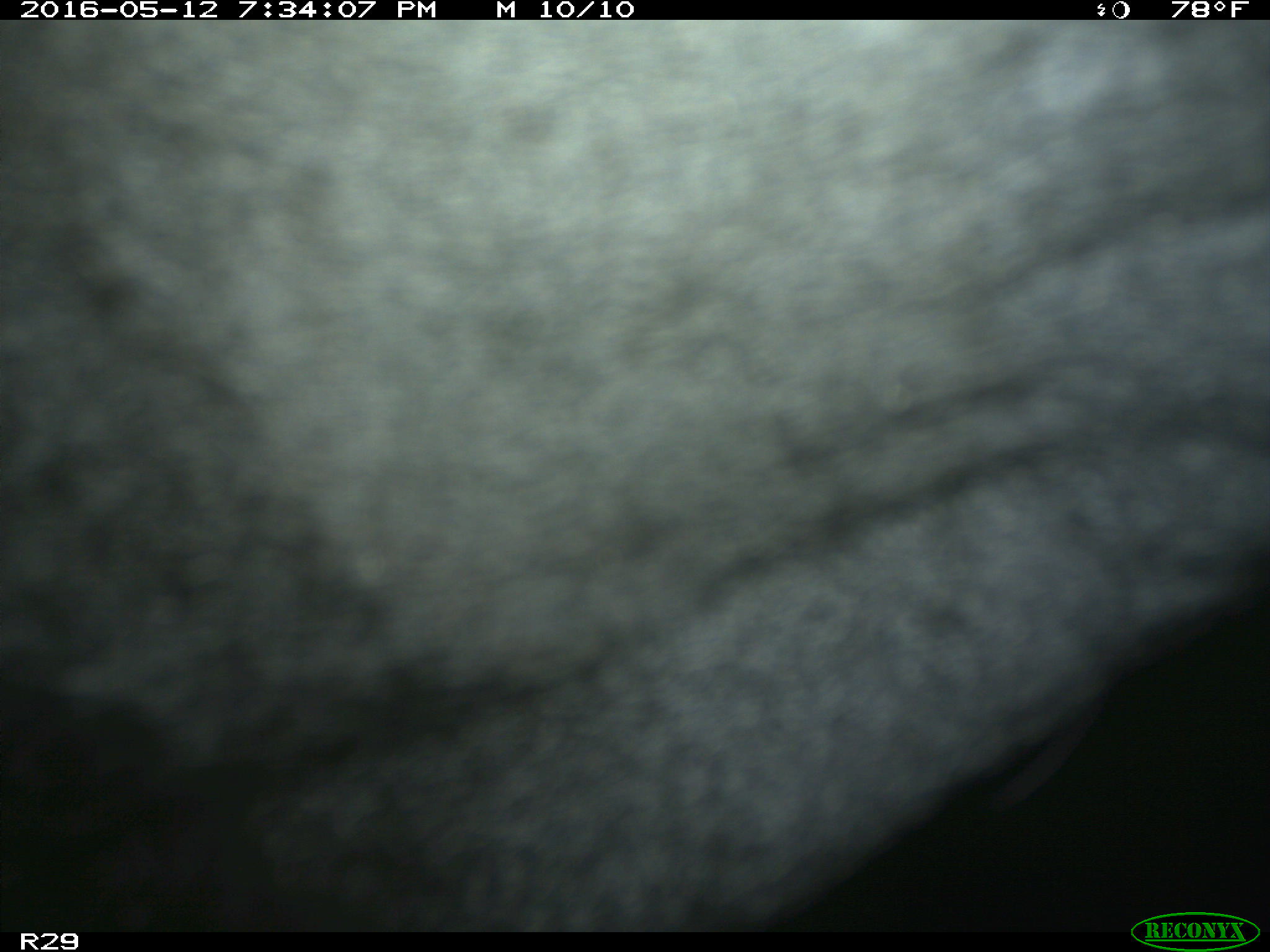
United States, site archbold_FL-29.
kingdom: Animalia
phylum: Chordata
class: Mammalia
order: Artiodactyla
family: Bovidae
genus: Bos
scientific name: Bos taurus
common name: domestic cow